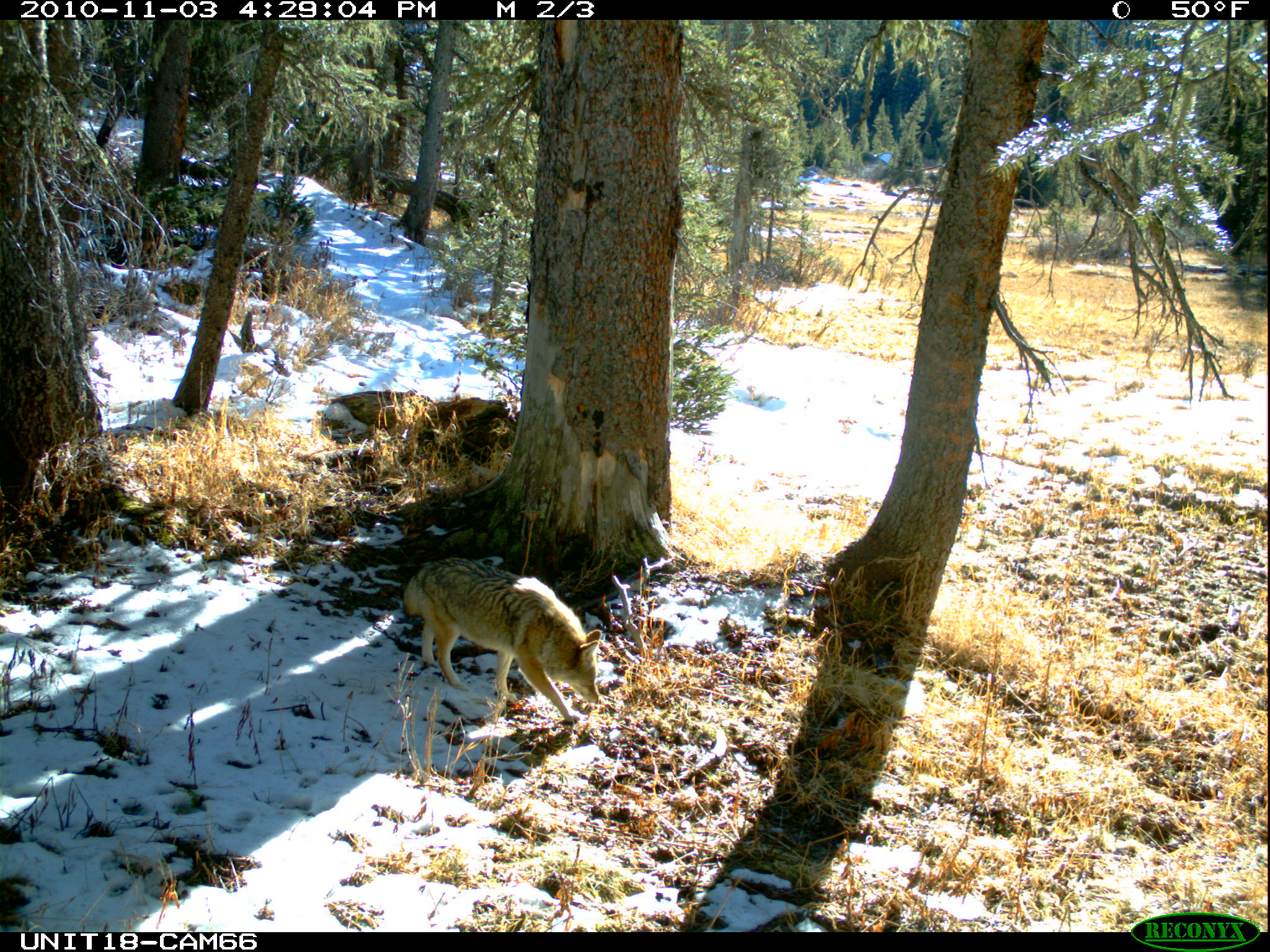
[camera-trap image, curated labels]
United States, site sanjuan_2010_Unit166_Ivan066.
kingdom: Animalia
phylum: Chordata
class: Mammalia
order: Carnivora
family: Canidae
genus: Canis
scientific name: Canis latrans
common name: coyote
Canis latrans (coyote).